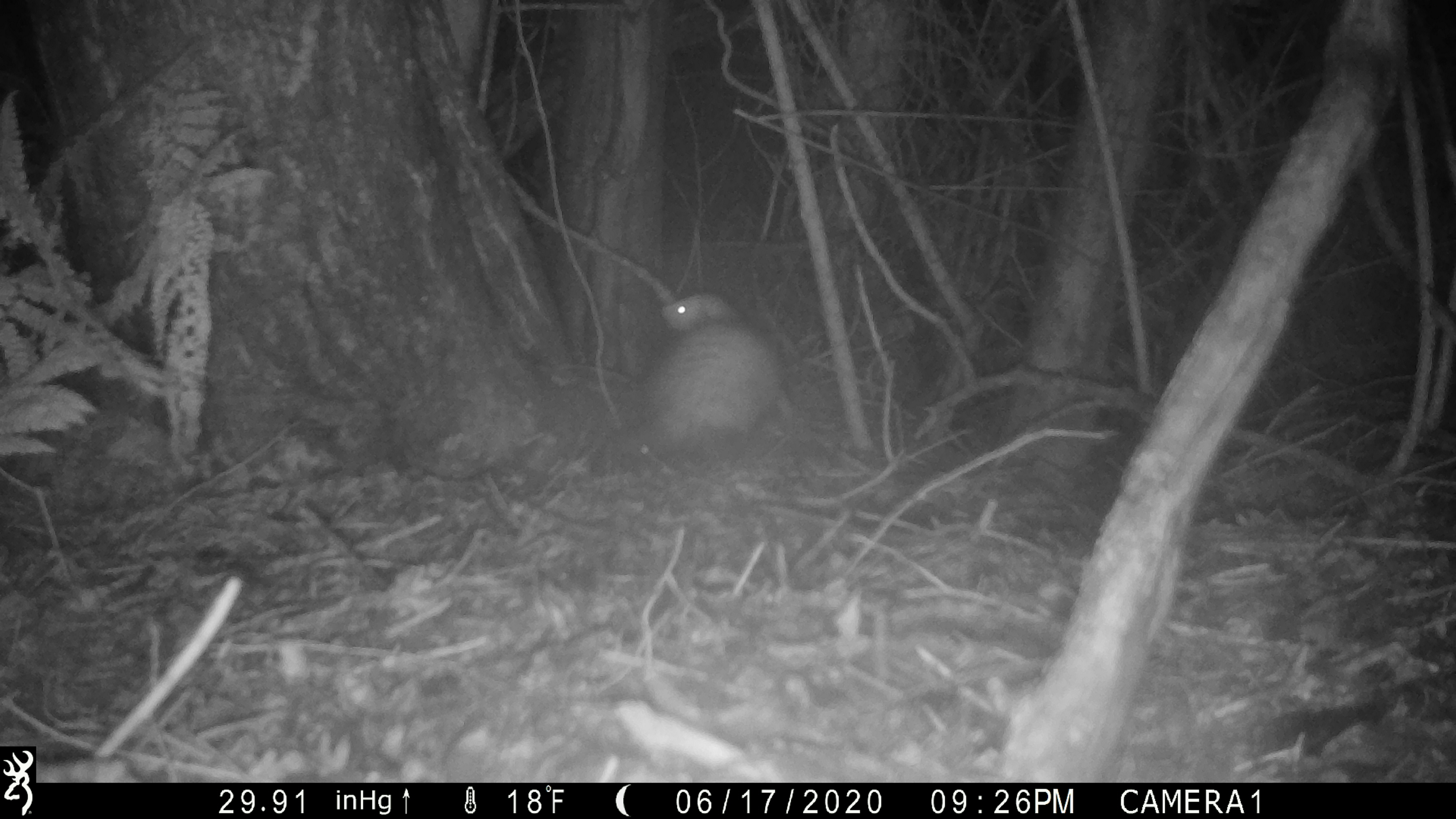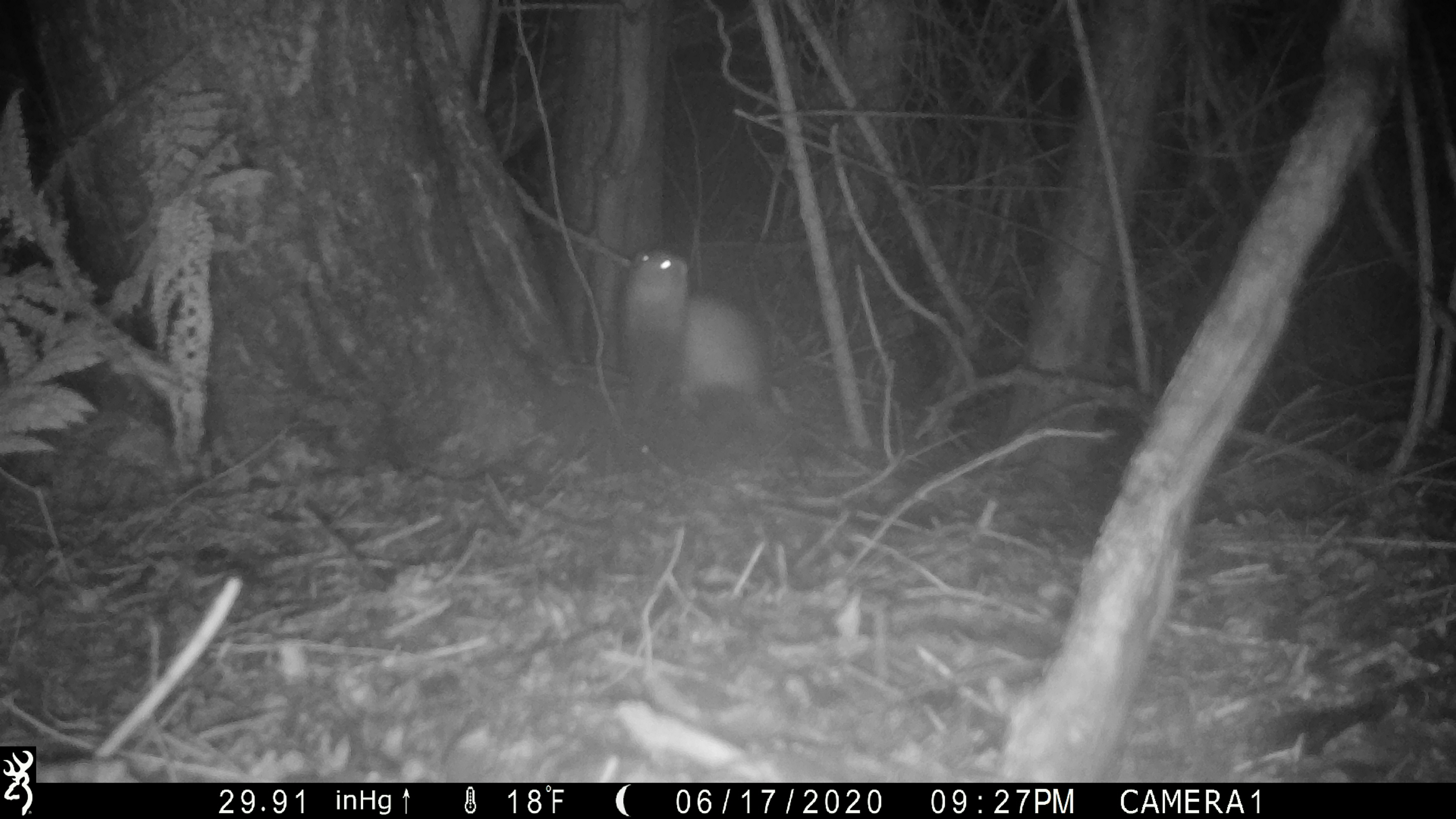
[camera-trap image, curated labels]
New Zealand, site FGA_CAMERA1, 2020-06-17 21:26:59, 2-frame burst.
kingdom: Animalia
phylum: Chordata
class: Mammalia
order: Carnivora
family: Mustelidae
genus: Mustela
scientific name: Mustela furo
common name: ferret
Ferret (Mustela furo).